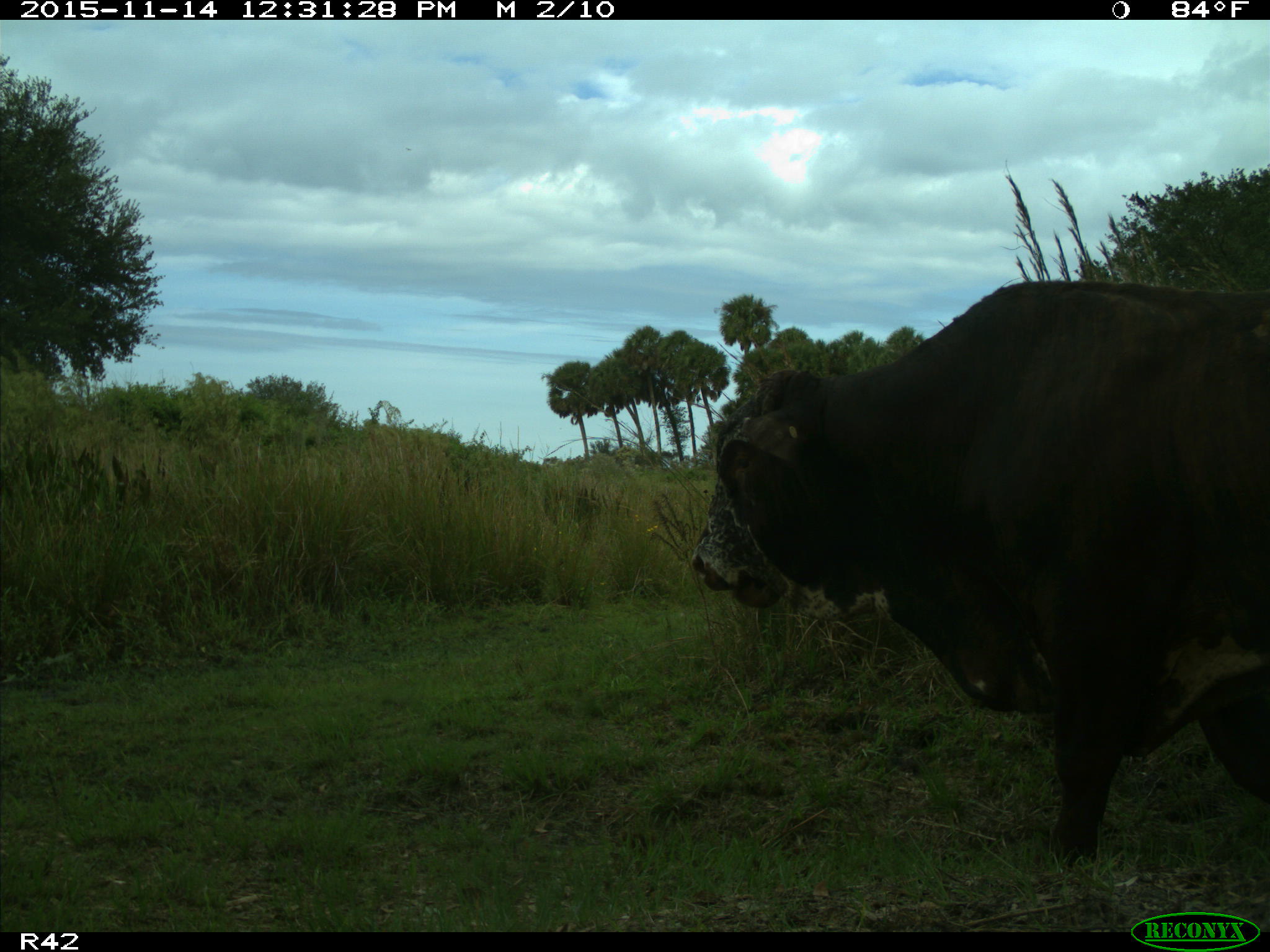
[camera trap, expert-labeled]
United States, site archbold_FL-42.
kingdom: Animalia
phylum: Chordata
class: Mammalia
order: Artiodactyla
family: Bovidae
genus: Bos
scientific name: Bos taurus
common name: domestic cow